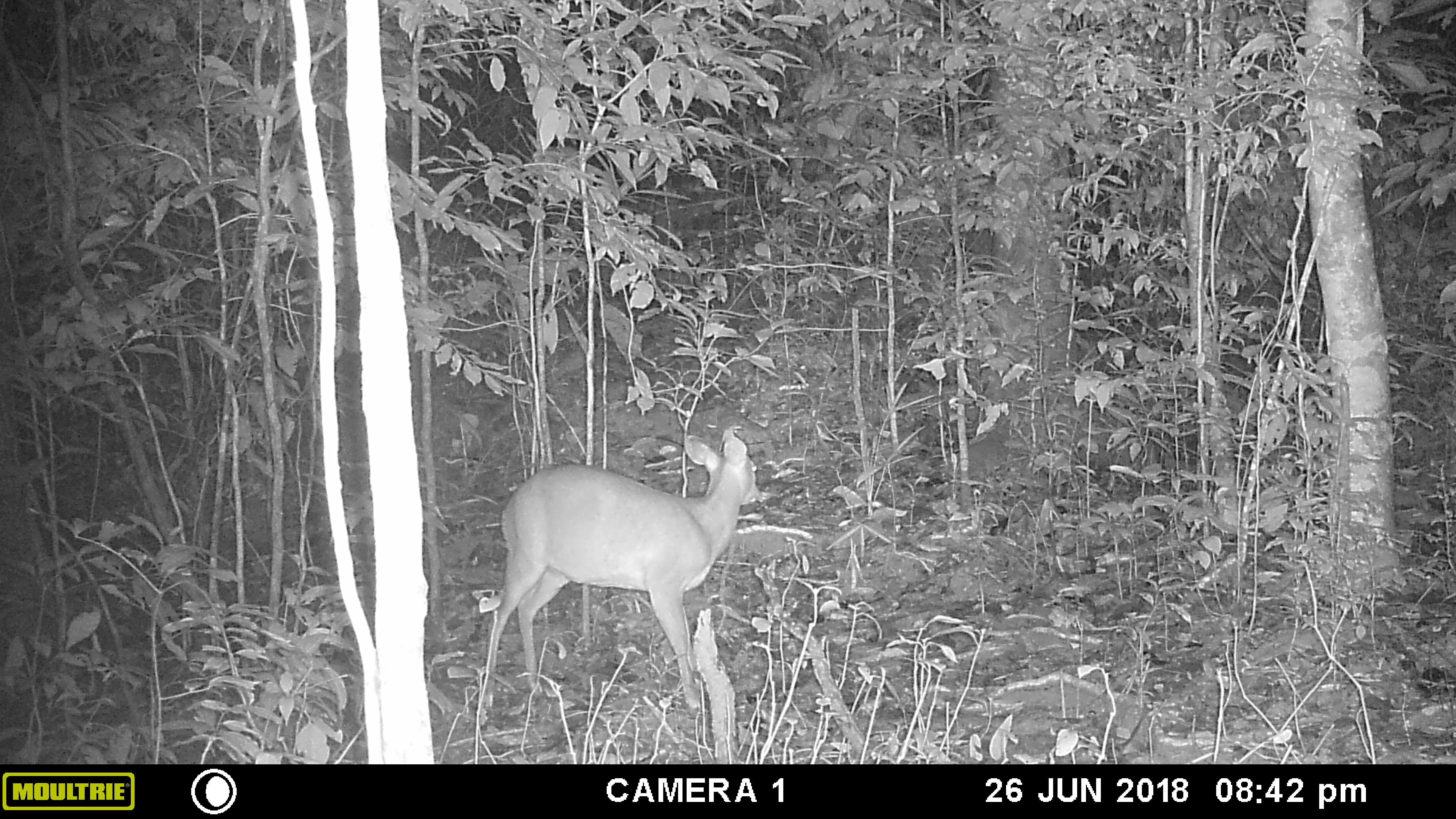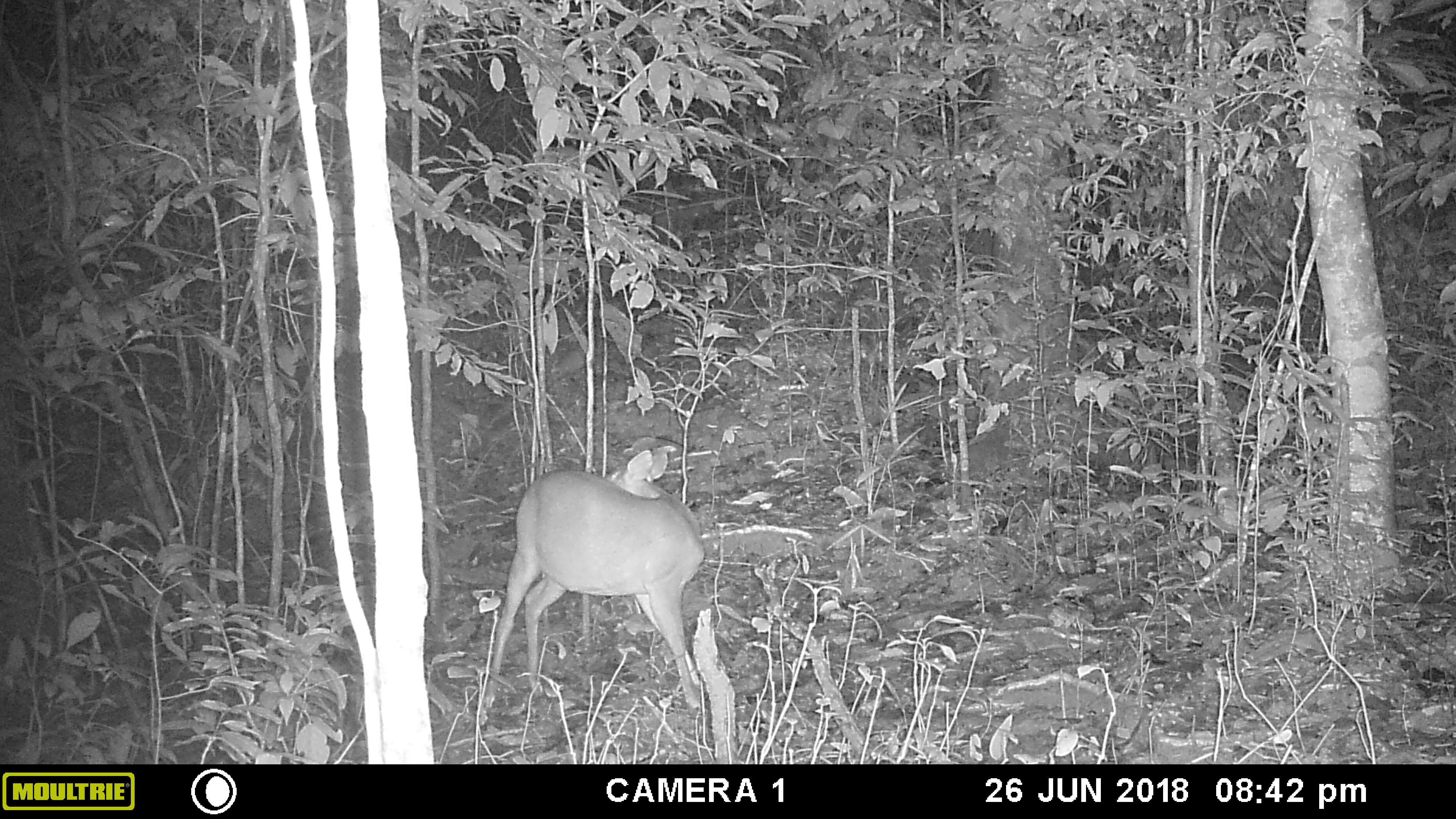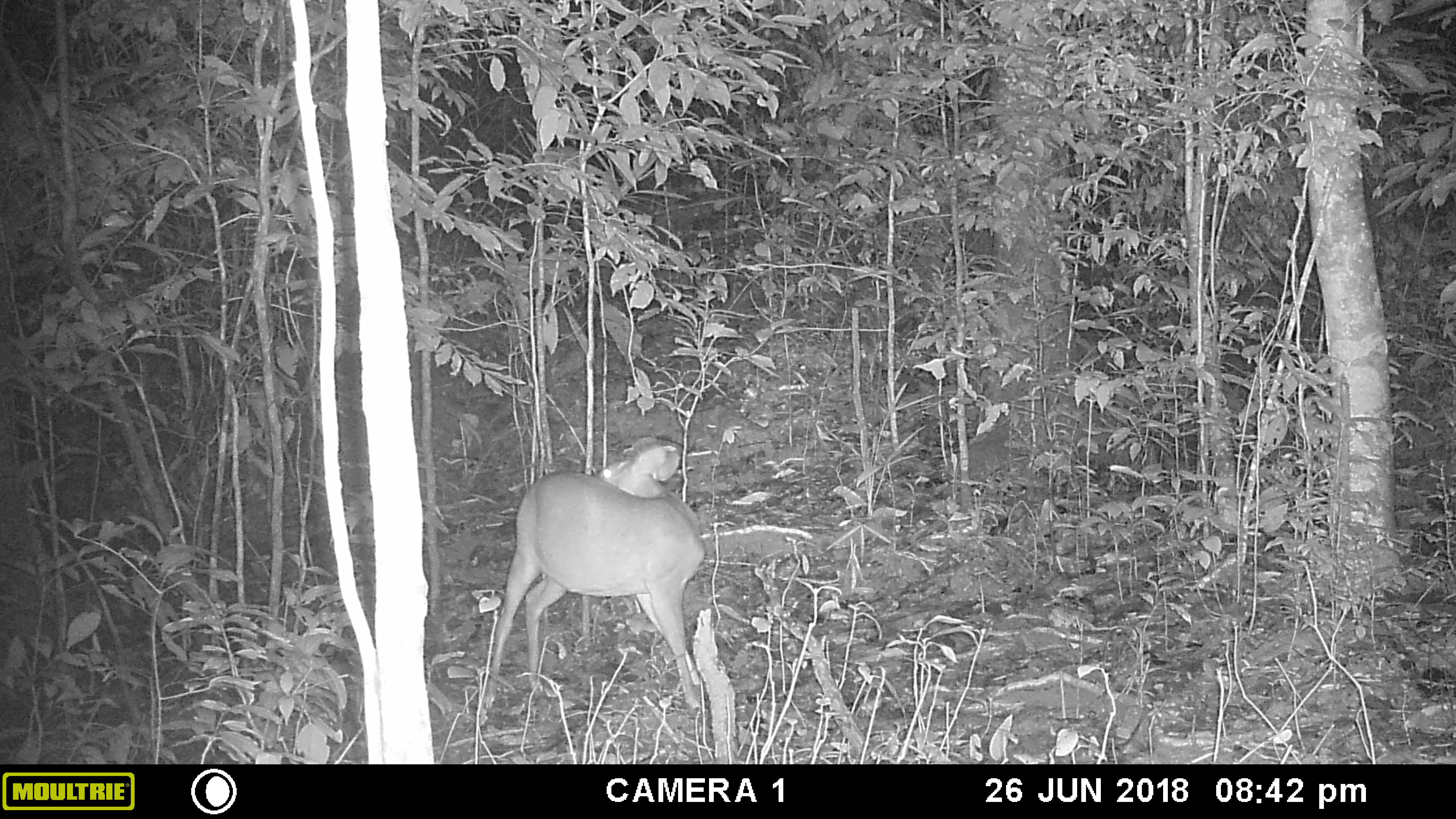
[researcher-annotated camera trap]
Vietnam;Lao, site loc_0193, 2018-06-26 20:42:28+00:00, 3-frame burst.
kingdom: Animalia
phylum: Chordata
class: Mammalia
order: Artiodactyla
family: Cervidae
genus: Muntiacus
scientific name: Muntiacus vuquangensis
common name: large-antlered muntjac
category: large antlered muntjac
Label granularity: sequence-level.